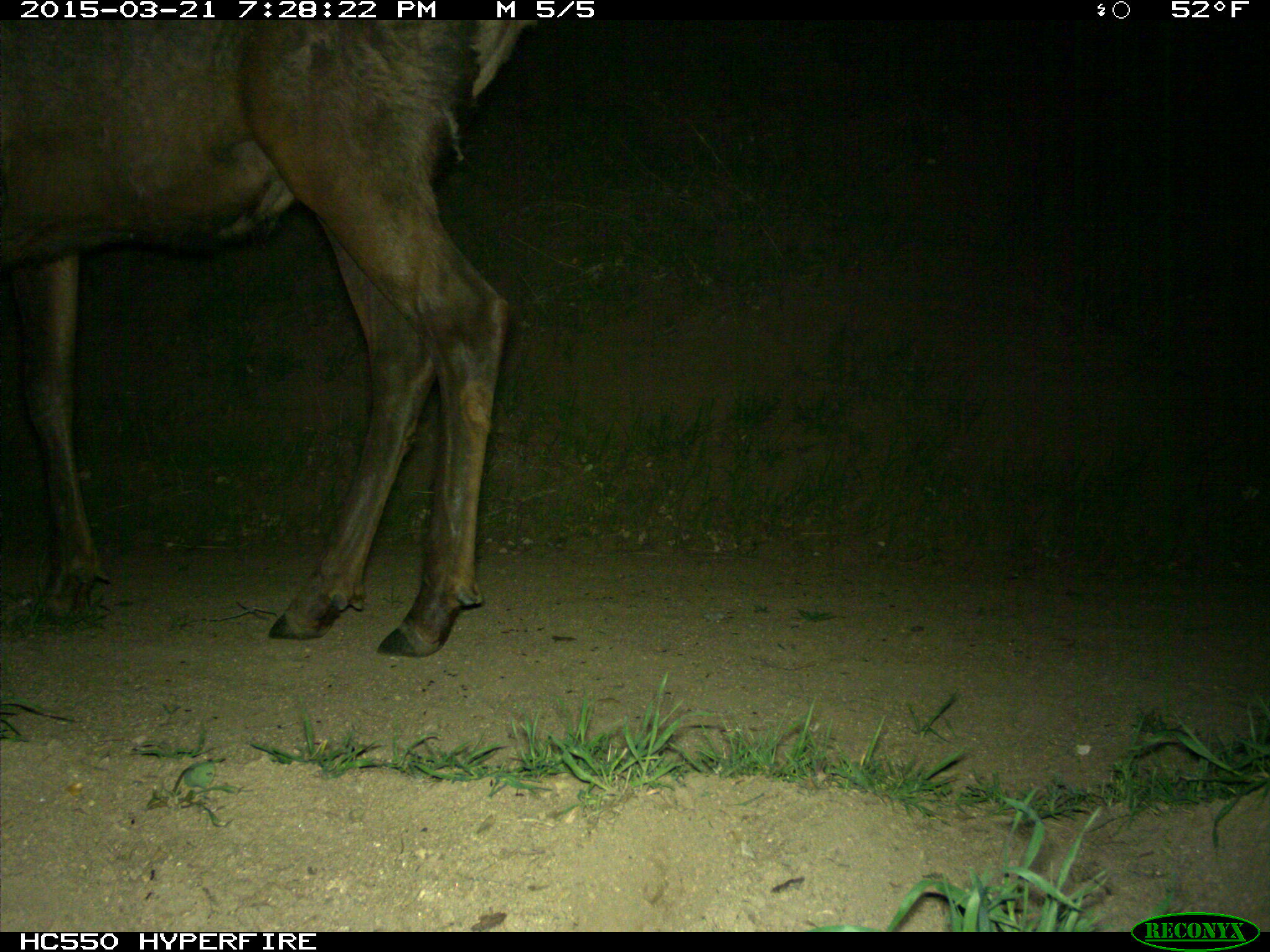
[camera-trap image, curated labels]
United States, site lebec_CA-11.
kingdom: Animalia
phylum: Chordata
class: Mammalia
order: Artiodactyla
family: Cervidae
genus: Cervus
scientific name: Cervus canadensis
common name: elk